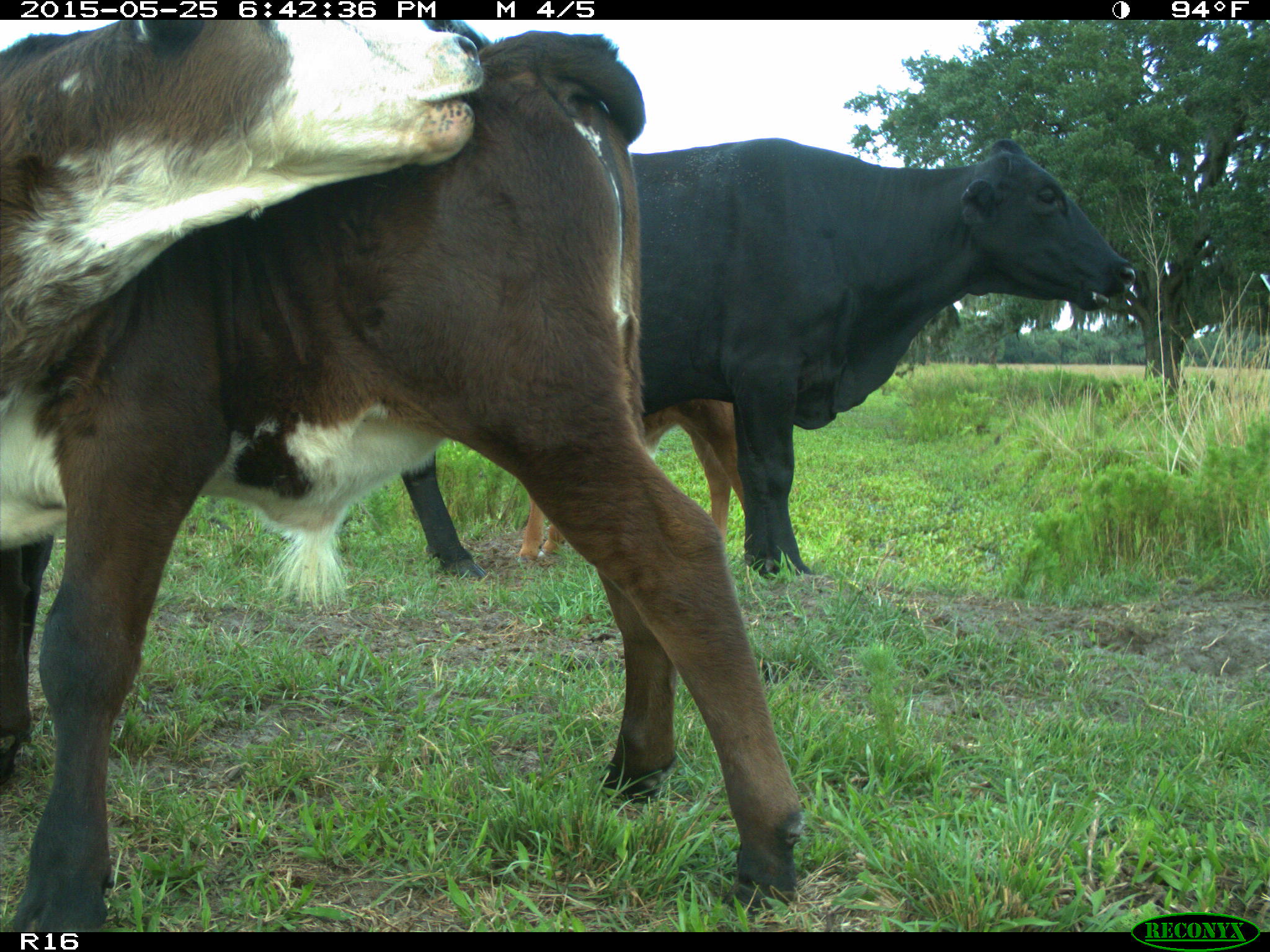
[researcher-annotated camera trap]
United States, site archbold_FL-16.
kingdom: Animalia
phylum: Chordata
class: Mammalia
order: Artiodactyla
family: Bovidae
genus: Bos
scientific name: Bos taurus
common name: domestic cow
Bos taurus (domestic cow).